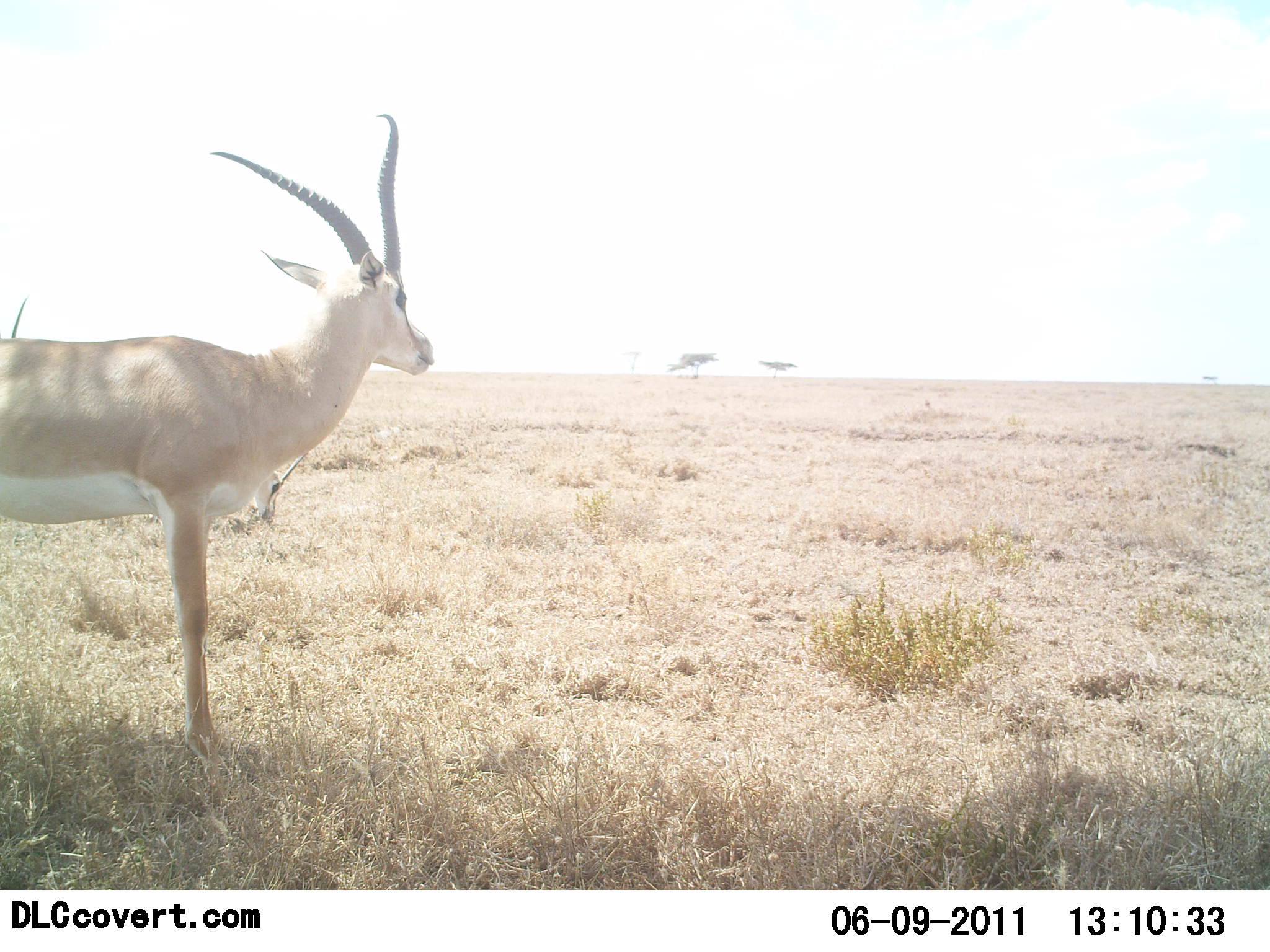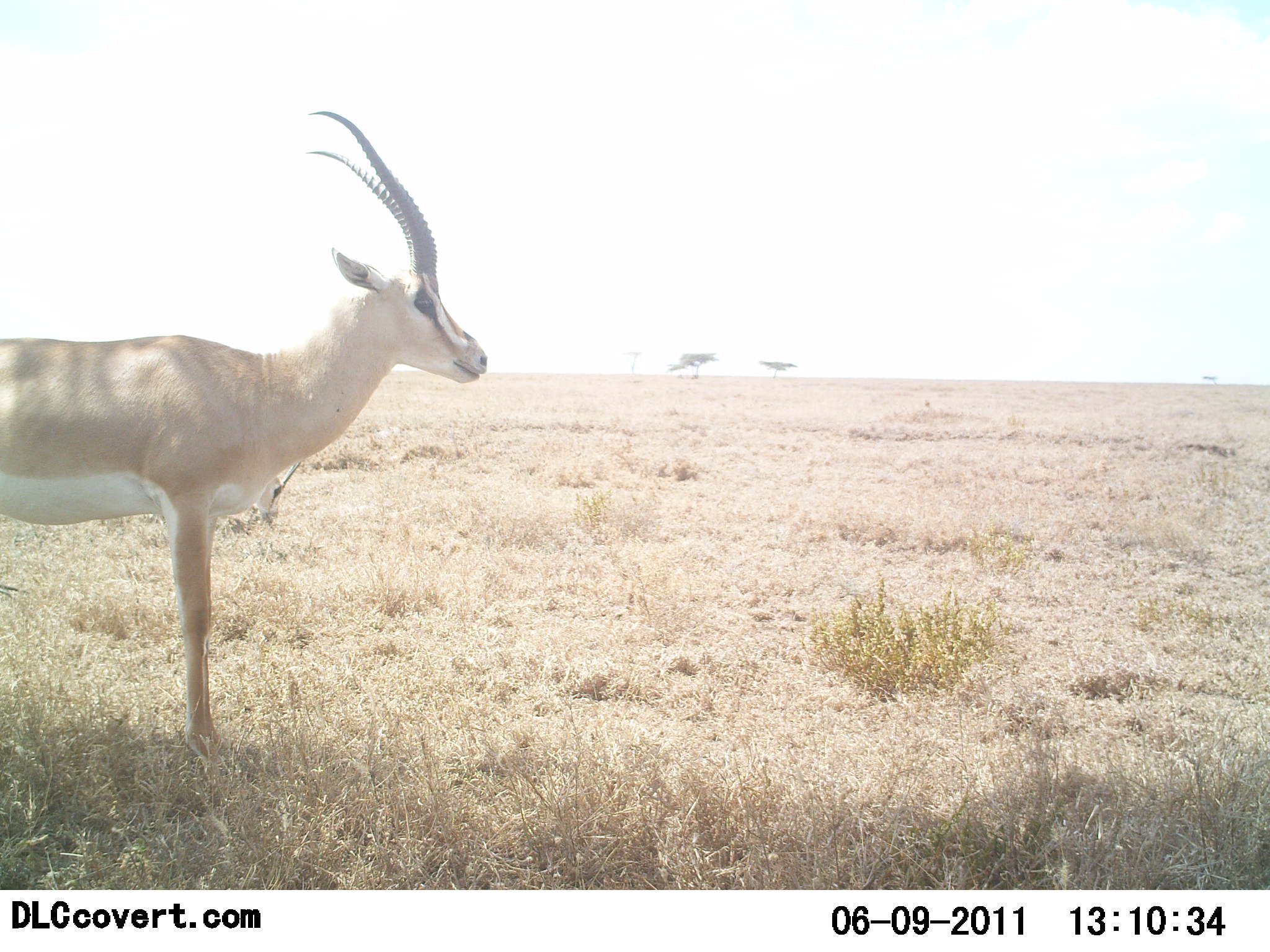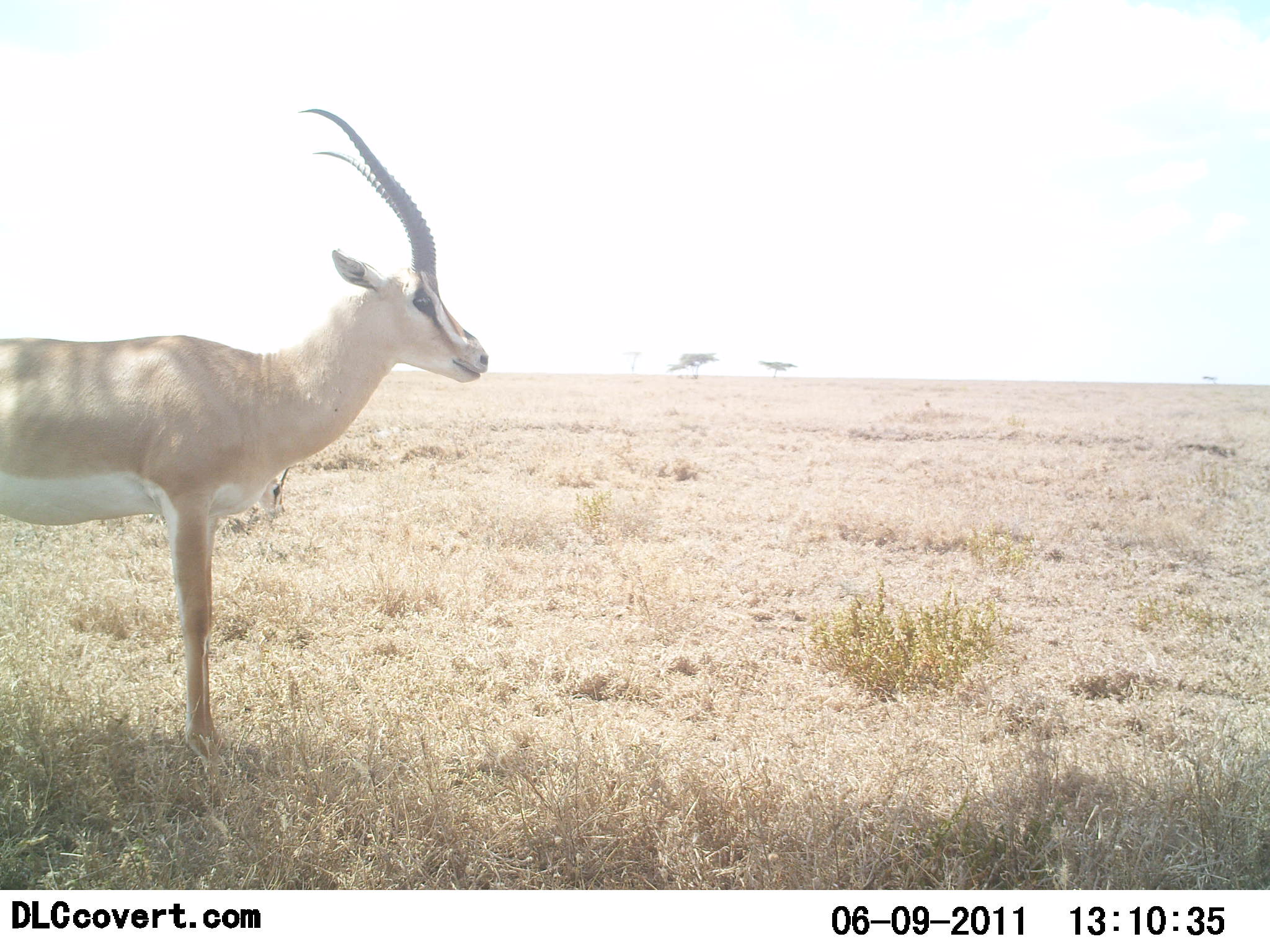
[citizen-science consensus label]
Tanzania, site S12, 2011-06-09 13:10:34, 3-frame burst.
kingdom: Animalia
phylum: Chordata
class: Mammalia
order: Artiodactyla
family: Bovidae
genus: Nanger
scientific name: Nanger granti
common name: grant's gazelle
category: gazellegrants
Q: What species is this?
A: Gazellegrants (grant's gazelle) (Nanger granti).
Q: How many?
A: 1.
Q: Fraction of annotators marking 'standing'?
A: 100%.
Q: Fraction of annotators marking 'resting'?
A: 8%.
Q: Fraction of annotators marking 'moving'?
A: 17%.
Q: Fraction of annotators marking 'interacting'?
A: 0%.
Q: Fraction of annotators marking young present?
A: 0%.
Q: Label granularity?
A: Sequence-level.